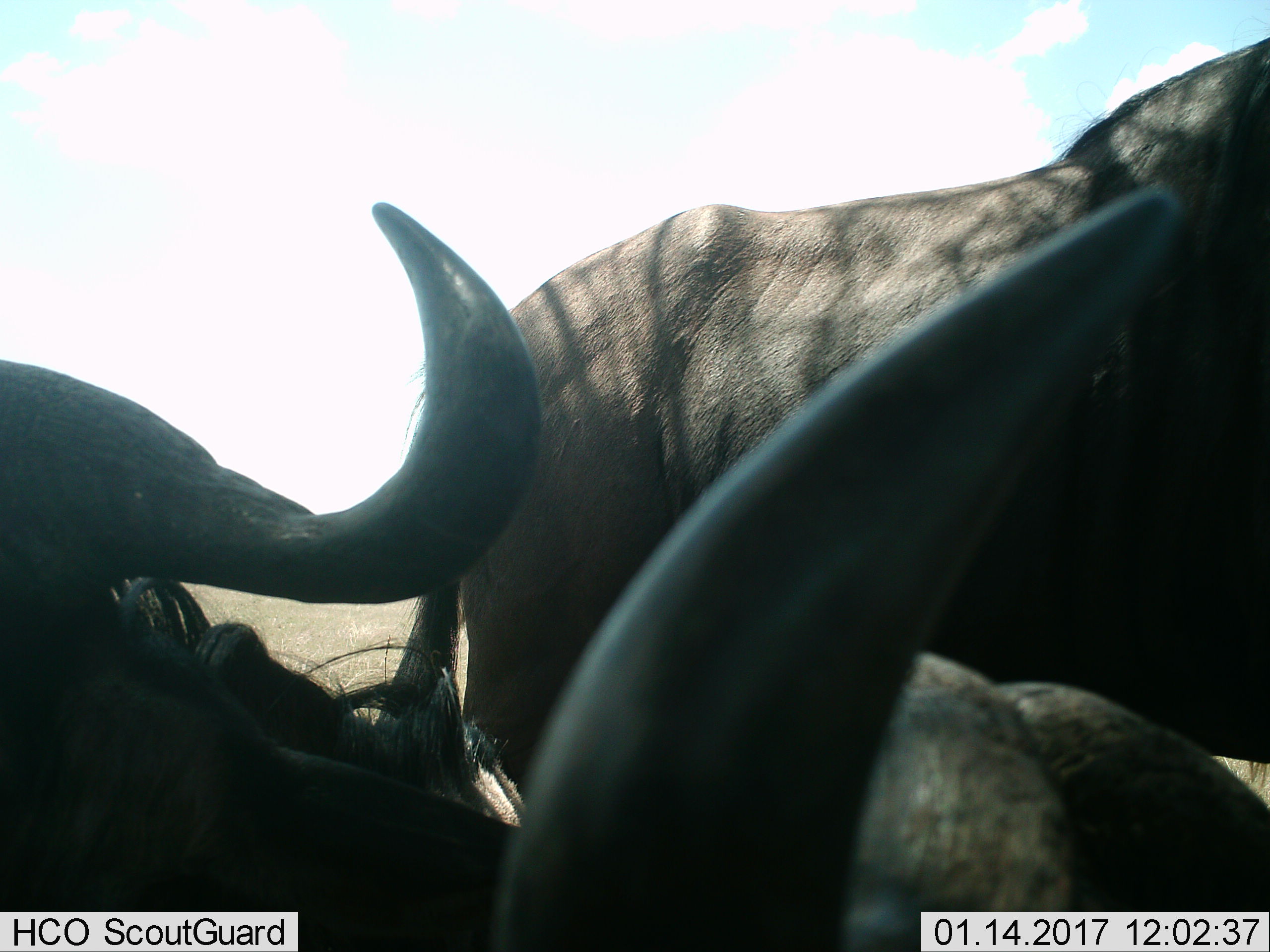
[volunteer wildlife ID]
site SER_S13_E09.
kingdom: Animalia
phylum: Chordata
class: Mammalia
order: Artiodactyla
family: Bovidae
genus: Connochaetes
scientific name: Connochaetes taurinus taurinus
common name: blue wildebeest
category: wildebeestblue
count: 3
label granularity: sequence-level